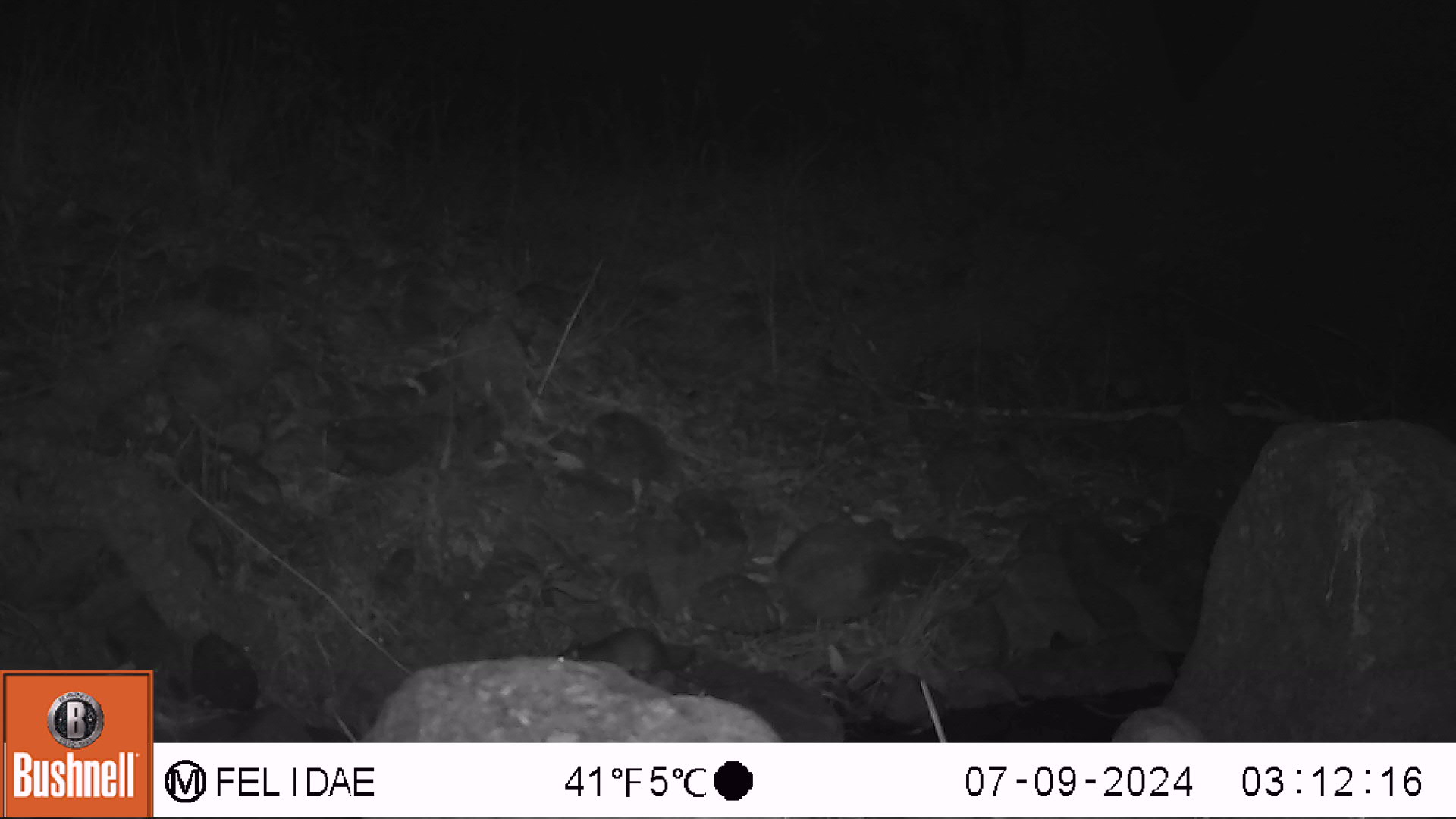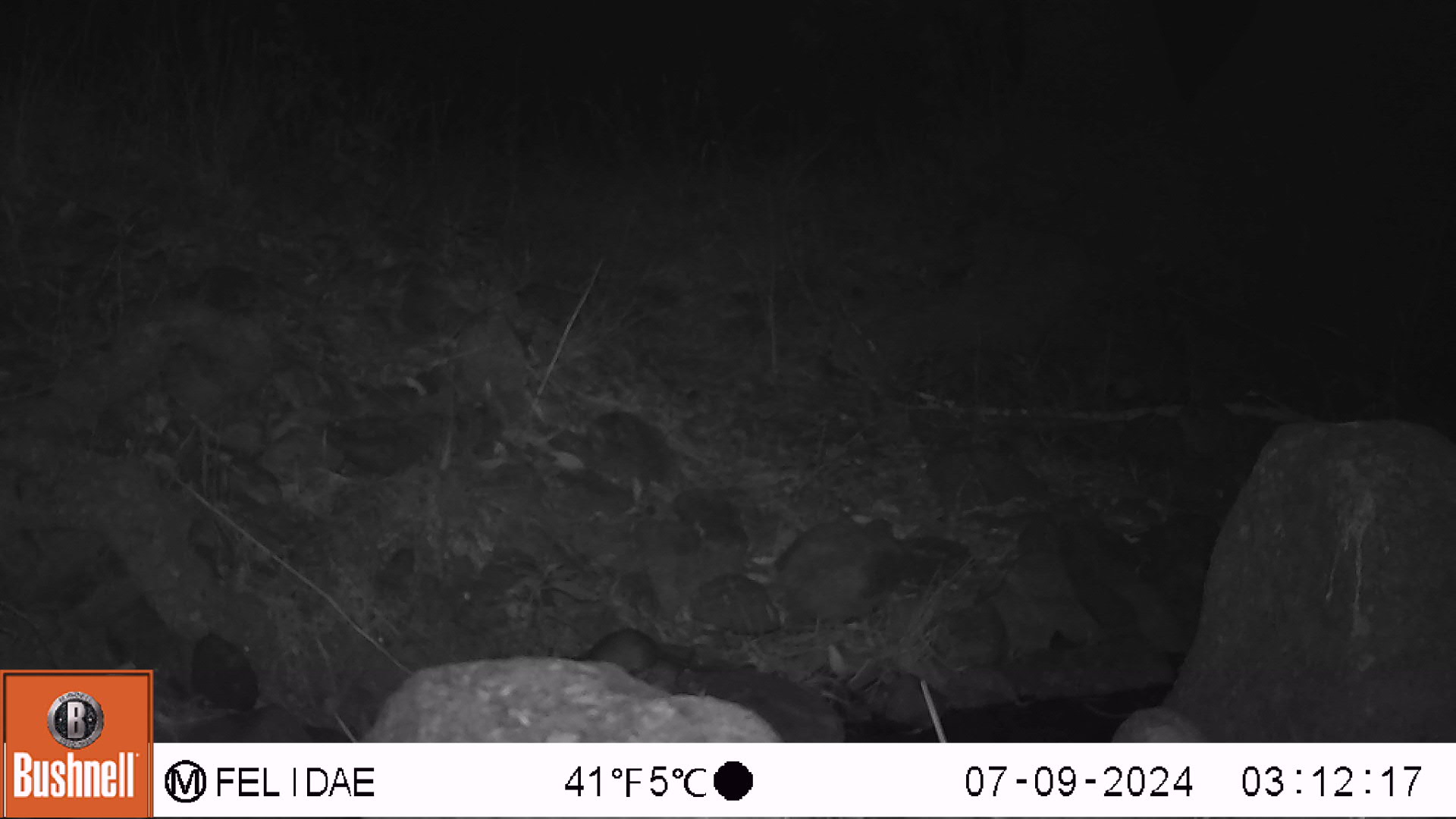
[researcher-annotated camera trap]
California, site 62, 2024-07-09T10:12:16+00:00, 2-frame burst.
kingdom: Animalia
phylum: Chordata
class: Mammalia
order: Rodentia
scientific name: Rodentia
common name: mouse or rat